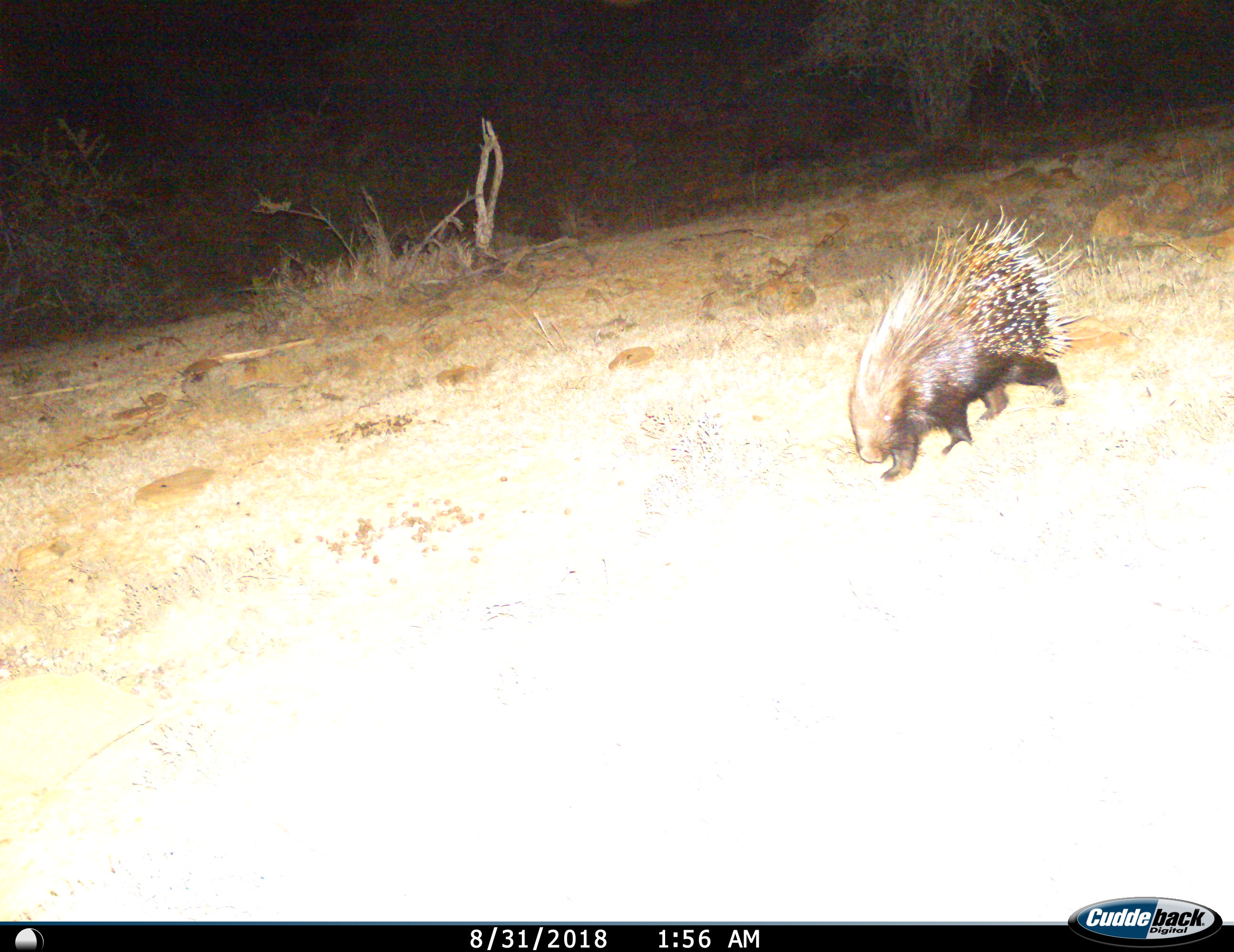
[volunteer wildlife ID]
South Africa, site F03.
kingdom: Animalia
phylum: Chordata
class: Mammalia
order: Rodentia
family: Hystricidae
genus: Hystrix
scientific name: Hystrix africaeaustralis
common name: cape porcupine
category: porcupine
Porcupine (cape porcupine) (Hystrix africaeaustralis), count 1. Behavior (volunteer vote fractions): standing 11%, resting 0%, moving 100%, interacting 0%. Young present (vote fraction): 0%. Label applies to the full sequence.